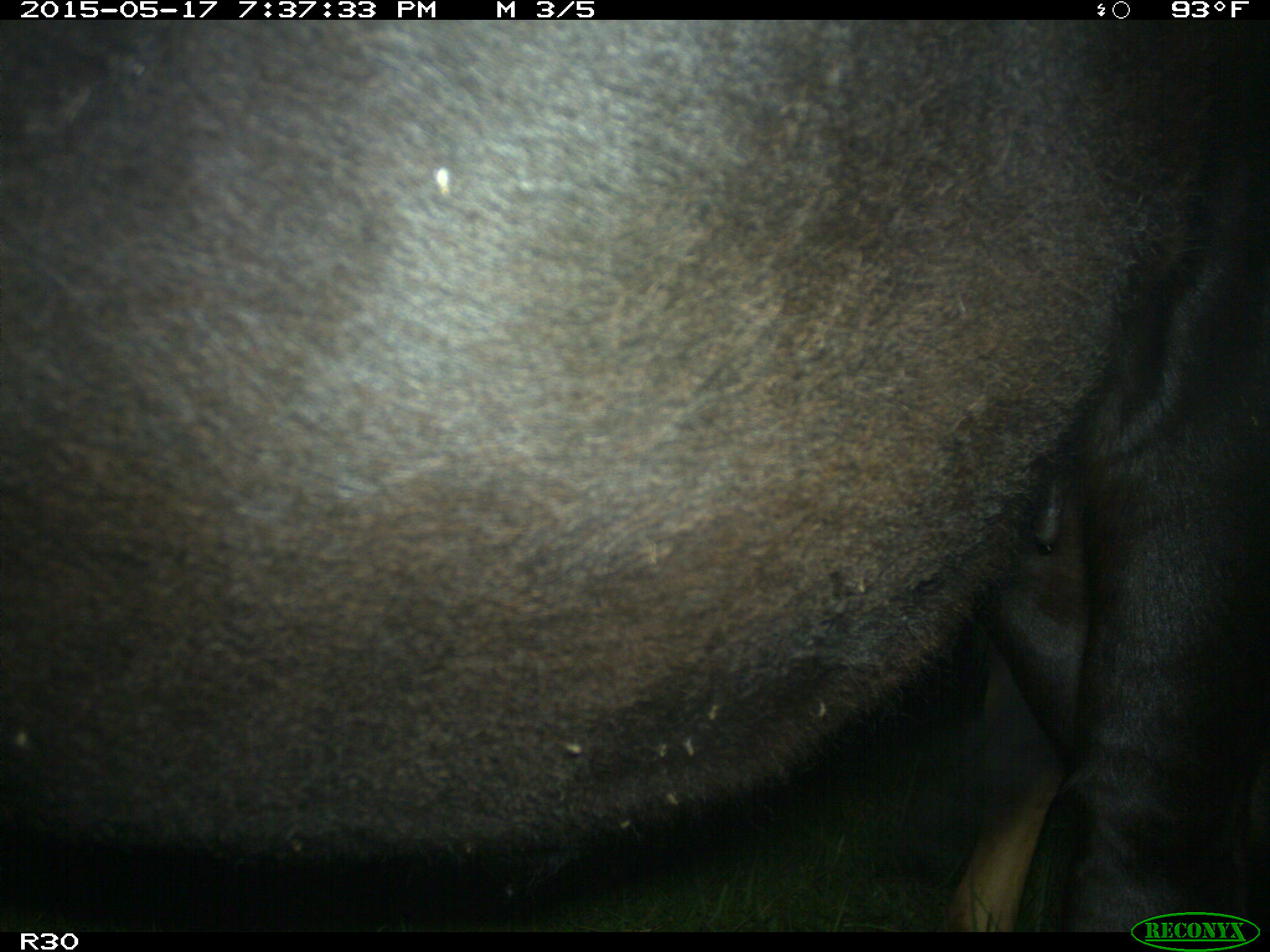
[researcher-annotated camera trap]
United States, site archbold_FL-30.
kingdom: Animalia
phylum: Chordata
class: Mammalia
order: Artiodactyla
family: Bovidae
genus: Bos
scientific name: Bos taurus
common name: domestic cow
Bos taurus (domestic cow).